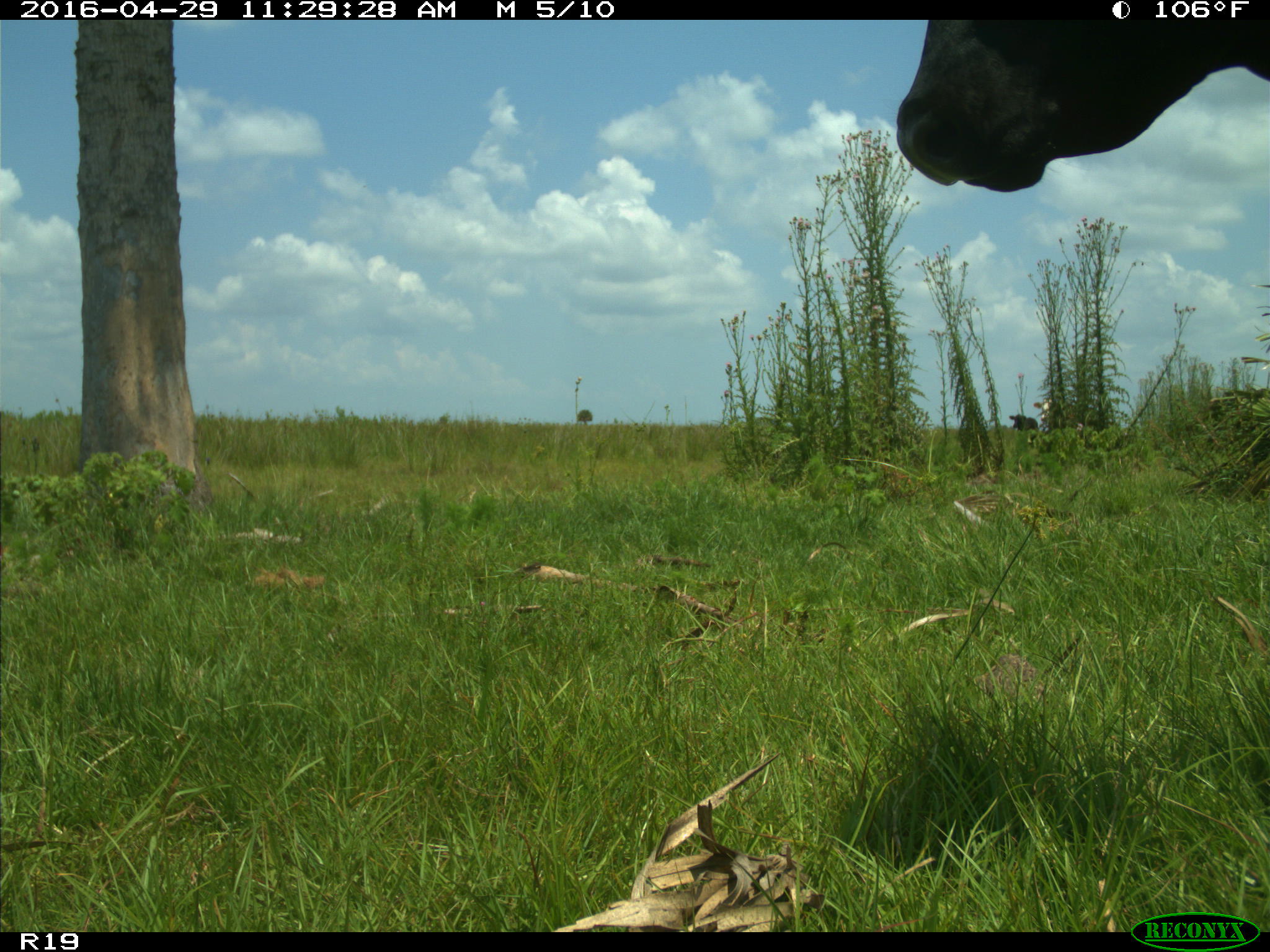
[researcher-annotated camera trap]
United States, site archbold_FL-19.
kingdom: Animalia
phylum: Chordata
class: Mammalia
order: Artiodactyla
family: Bovidae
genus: Bos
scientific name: Bos taurus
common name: domestic cow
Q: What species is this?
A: Bos taurus (domestic cow).